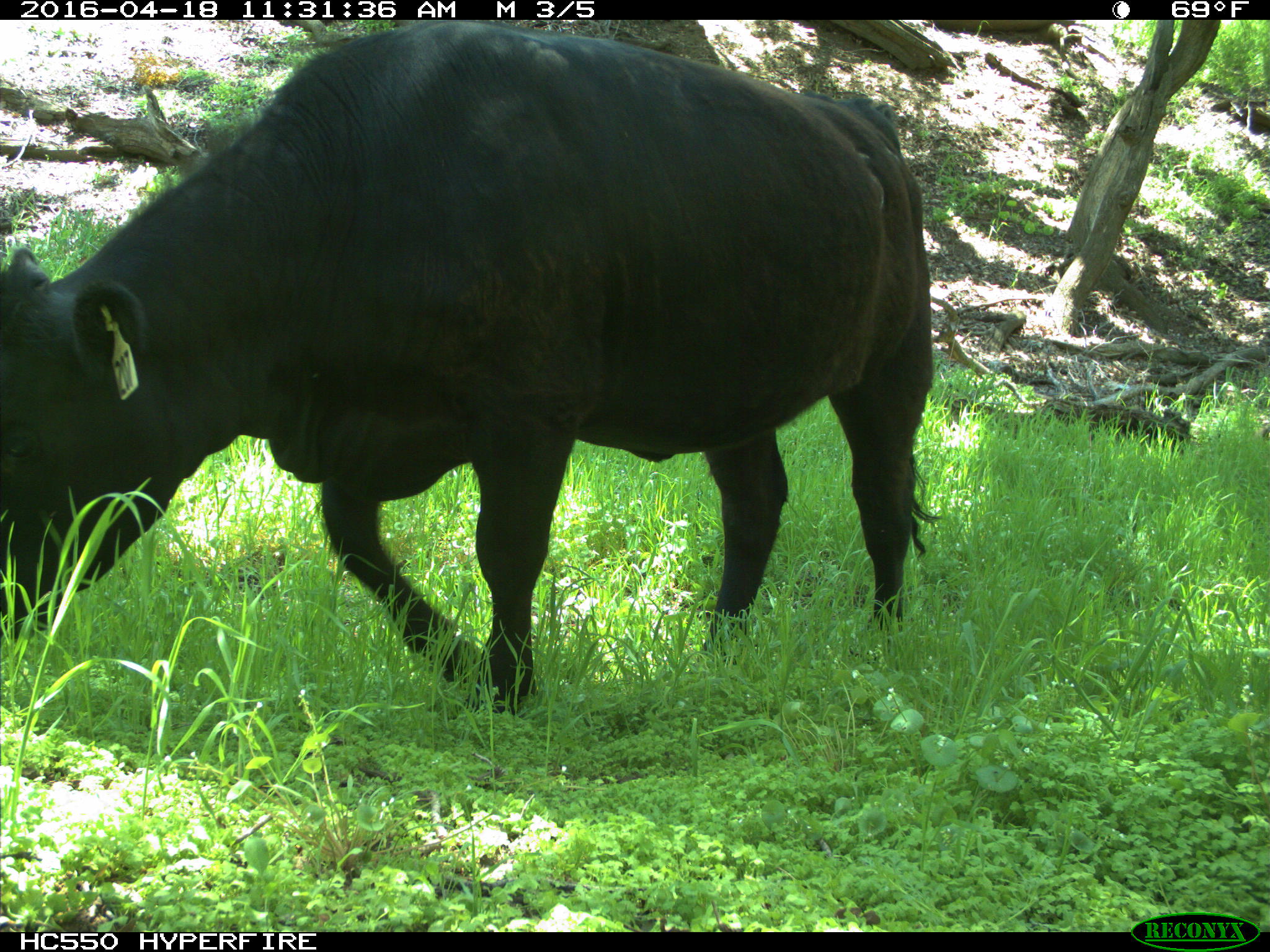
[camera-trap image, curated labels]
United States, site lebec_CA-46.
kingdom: Animalia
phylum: Chordata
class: Mammalia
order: Artiodactyla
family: Bovidae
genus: Bos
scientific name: Bos taurus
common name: domestic cow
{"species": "Bos taurus (domestic cow)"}